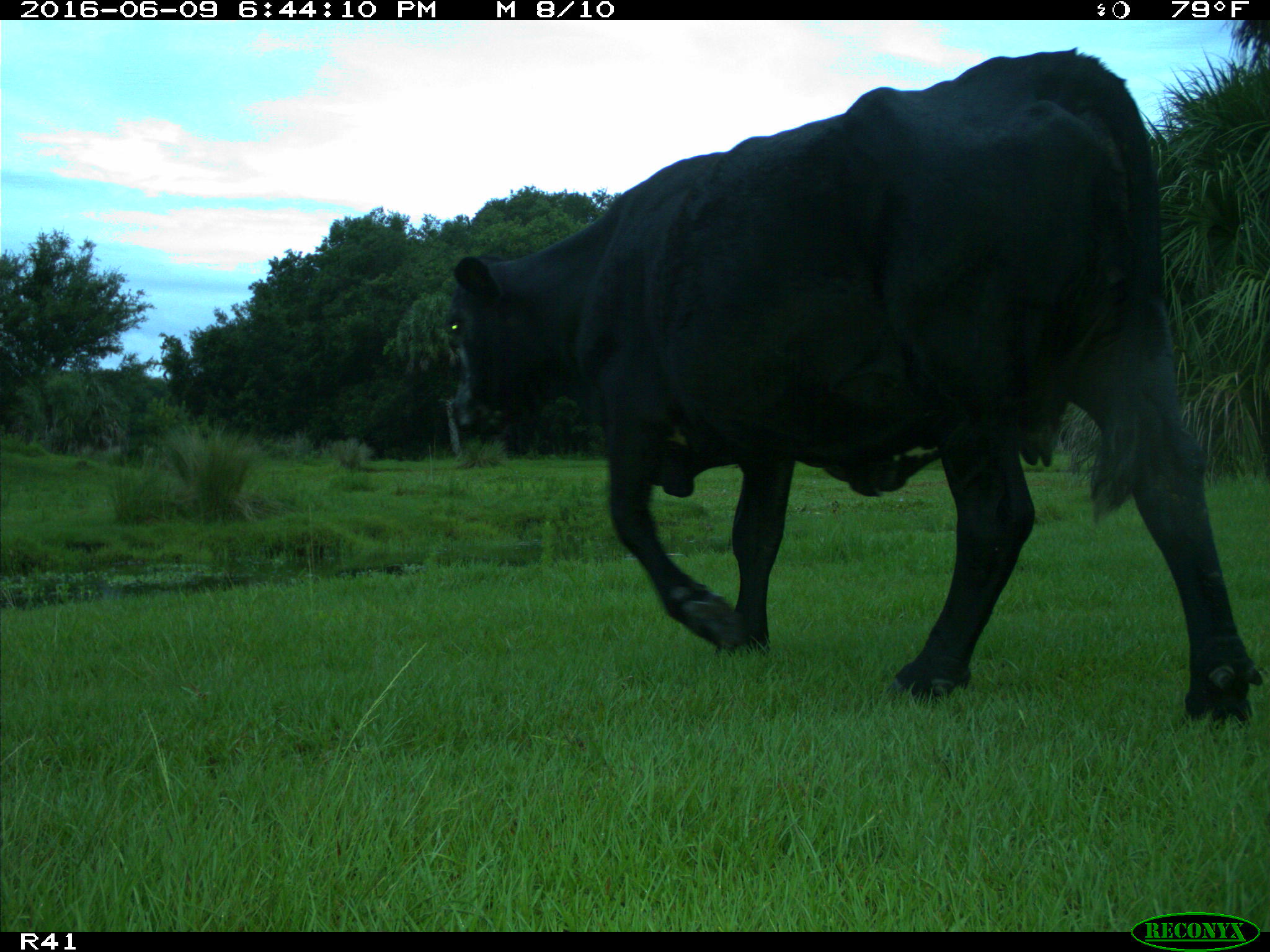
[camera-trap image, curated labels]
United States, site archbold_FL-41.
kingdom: Animalia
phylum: Chordata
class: Mammalia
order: Artiodactyla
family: Bovidae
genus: Bos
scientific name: Bos taurus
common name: domestic cow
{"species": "Bos taurus (domestic cow)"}